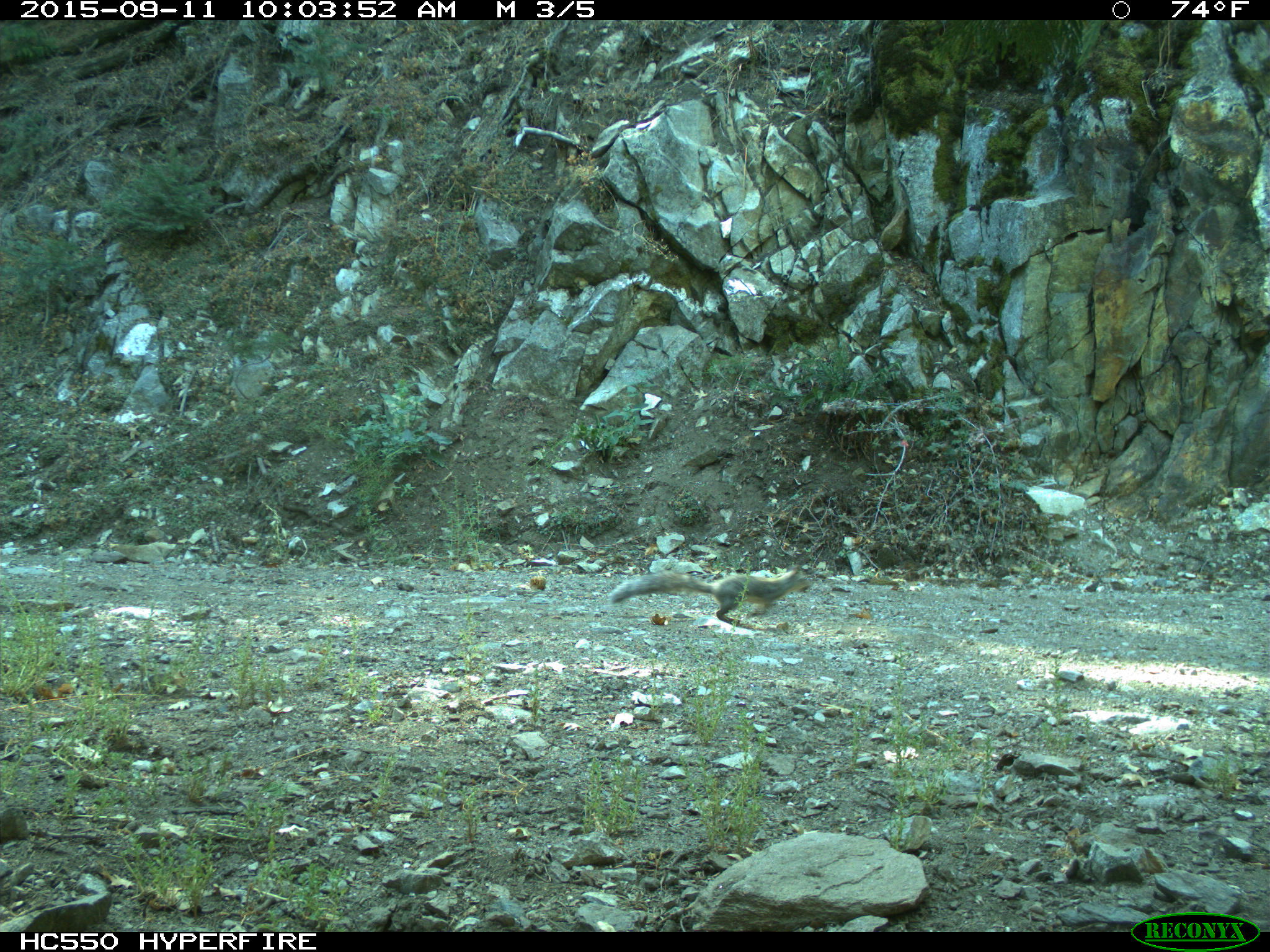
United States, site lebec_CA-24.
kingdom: Animalia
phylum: Chordata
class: Mammalia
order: Rodentia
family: Sciuridae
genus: Sciurus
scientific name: Sciurus carolinensis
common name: eastern gray squirrel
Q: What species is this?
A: Sciurus carolinensis (eastern gray squirrel).